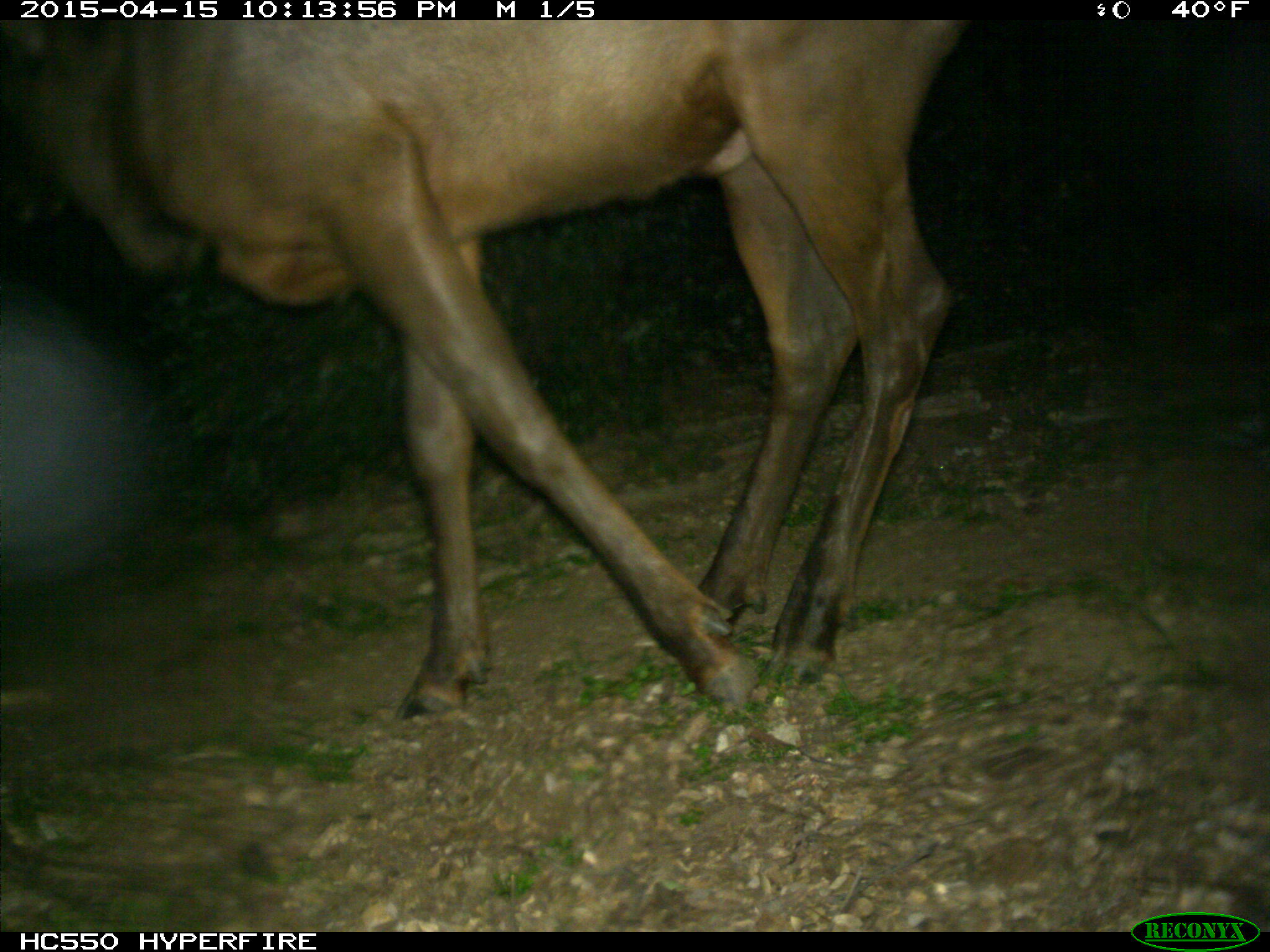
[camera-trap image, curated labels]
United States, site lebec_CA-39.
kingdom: Animalia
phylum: Chordata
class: Mammalia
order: Artiodactyla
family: Cervidae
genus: Cervus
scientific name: Cervus canadensis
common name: elk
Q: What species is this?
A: Cervus canadensis (elk).